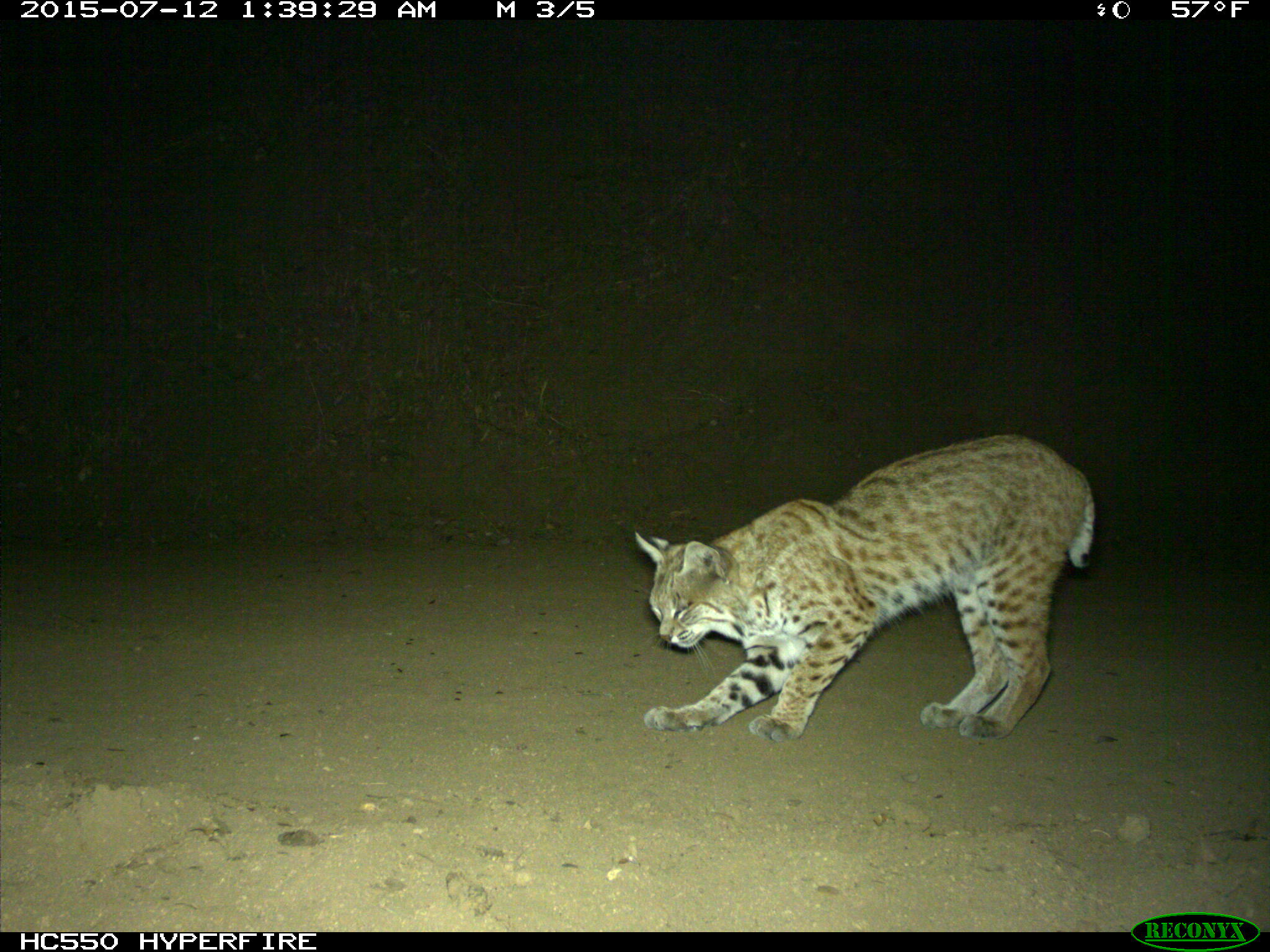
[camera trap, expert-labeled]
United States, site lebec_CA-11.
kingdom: Animalia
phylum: Chordata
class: Mammalia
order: Carnivora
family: Felidae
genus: Lynx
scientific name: Lynx rufus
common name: bobcat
Lynx rufus (bobcat).